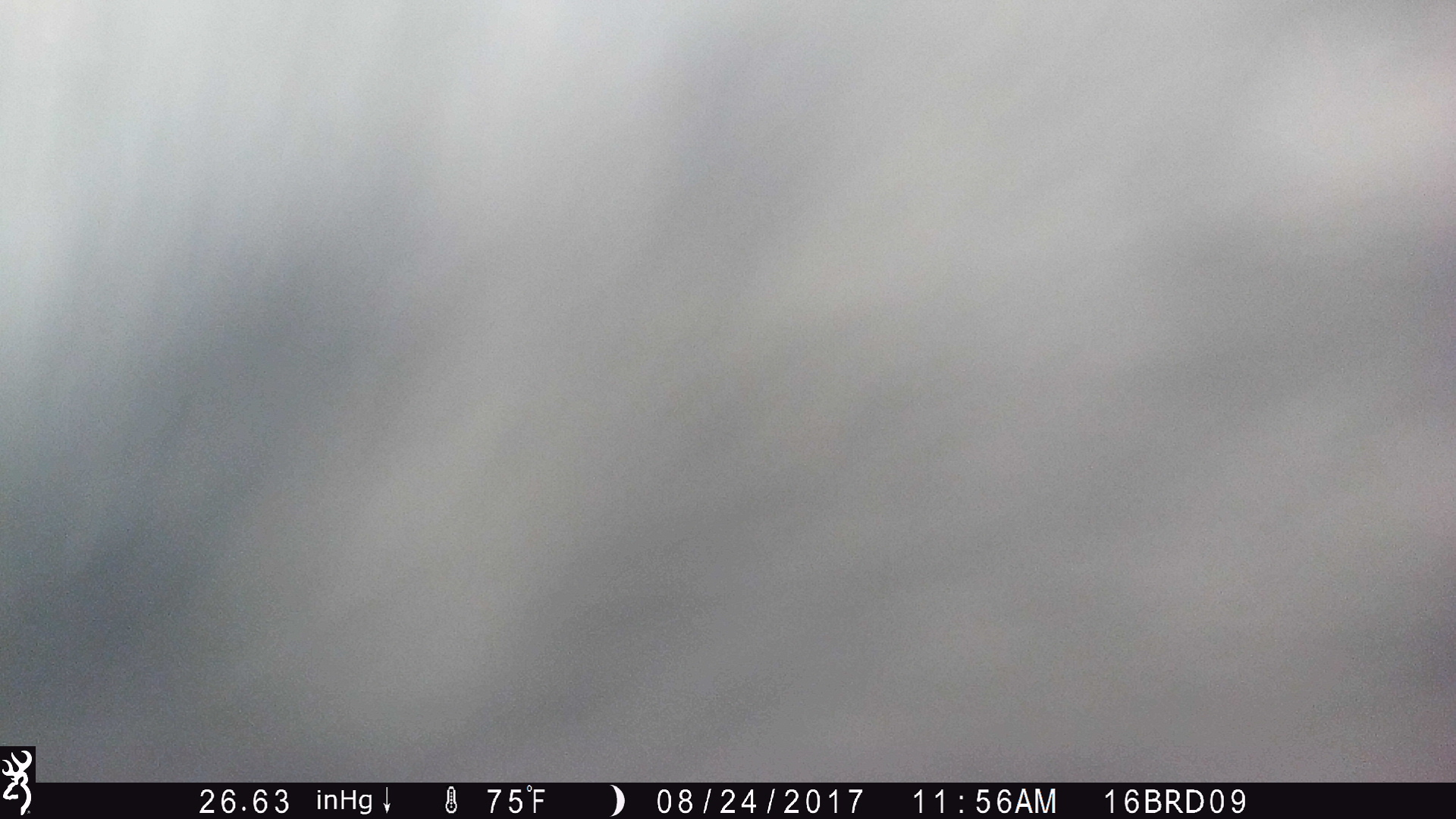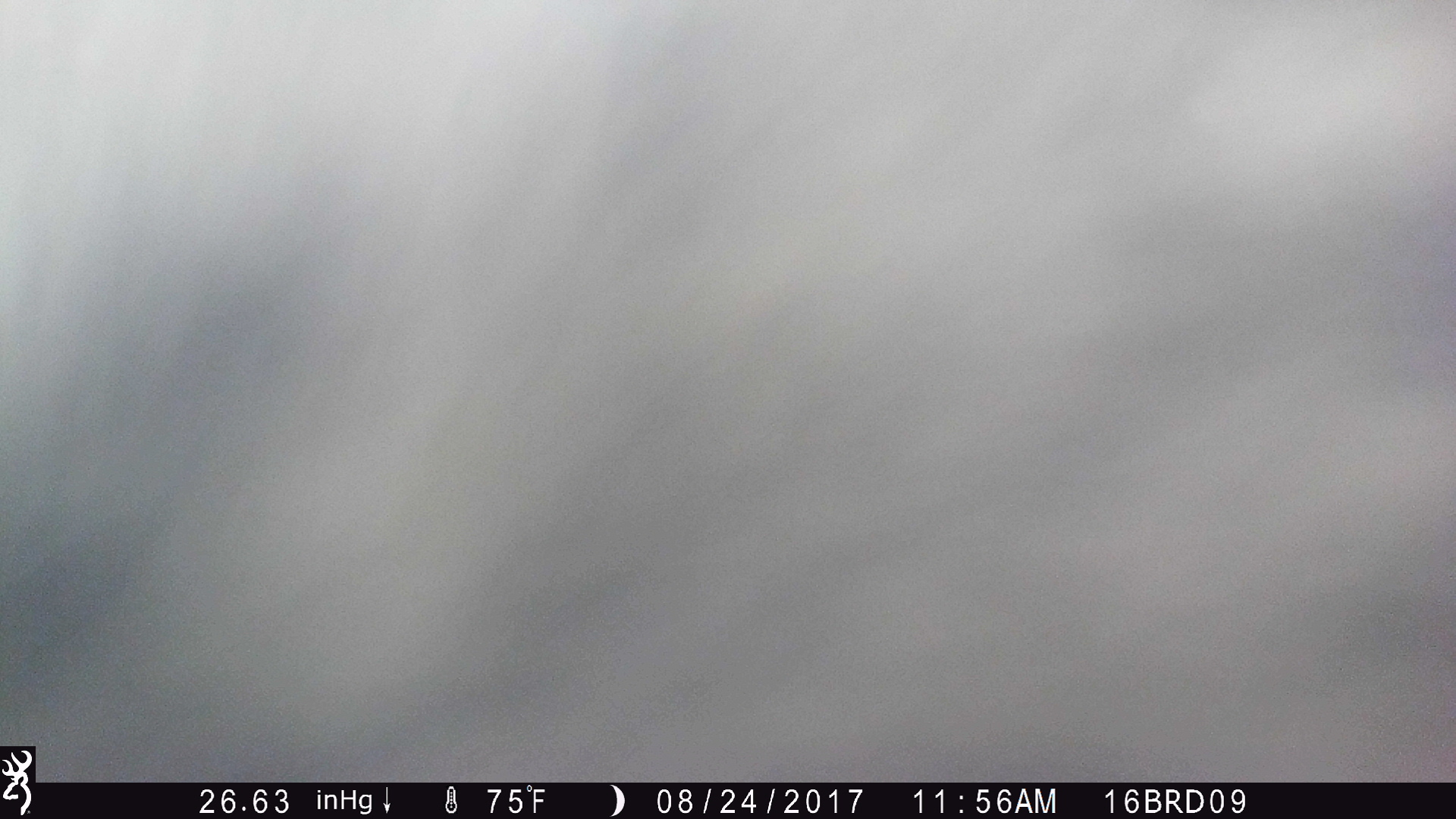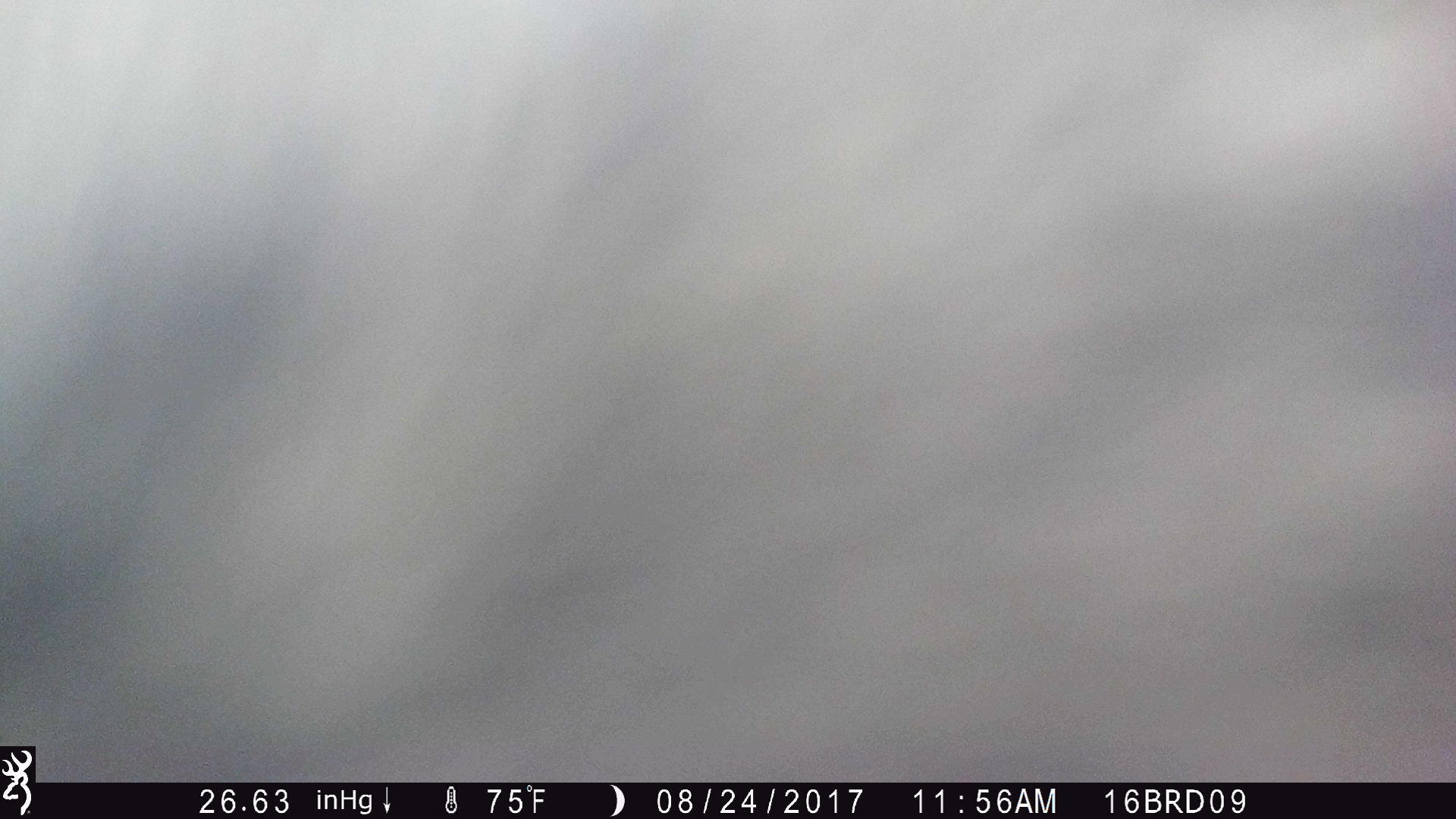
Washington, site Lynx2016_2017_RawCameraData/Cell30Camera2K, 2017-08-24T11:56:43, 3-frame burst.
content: unidentified animal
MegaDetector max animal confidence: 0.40